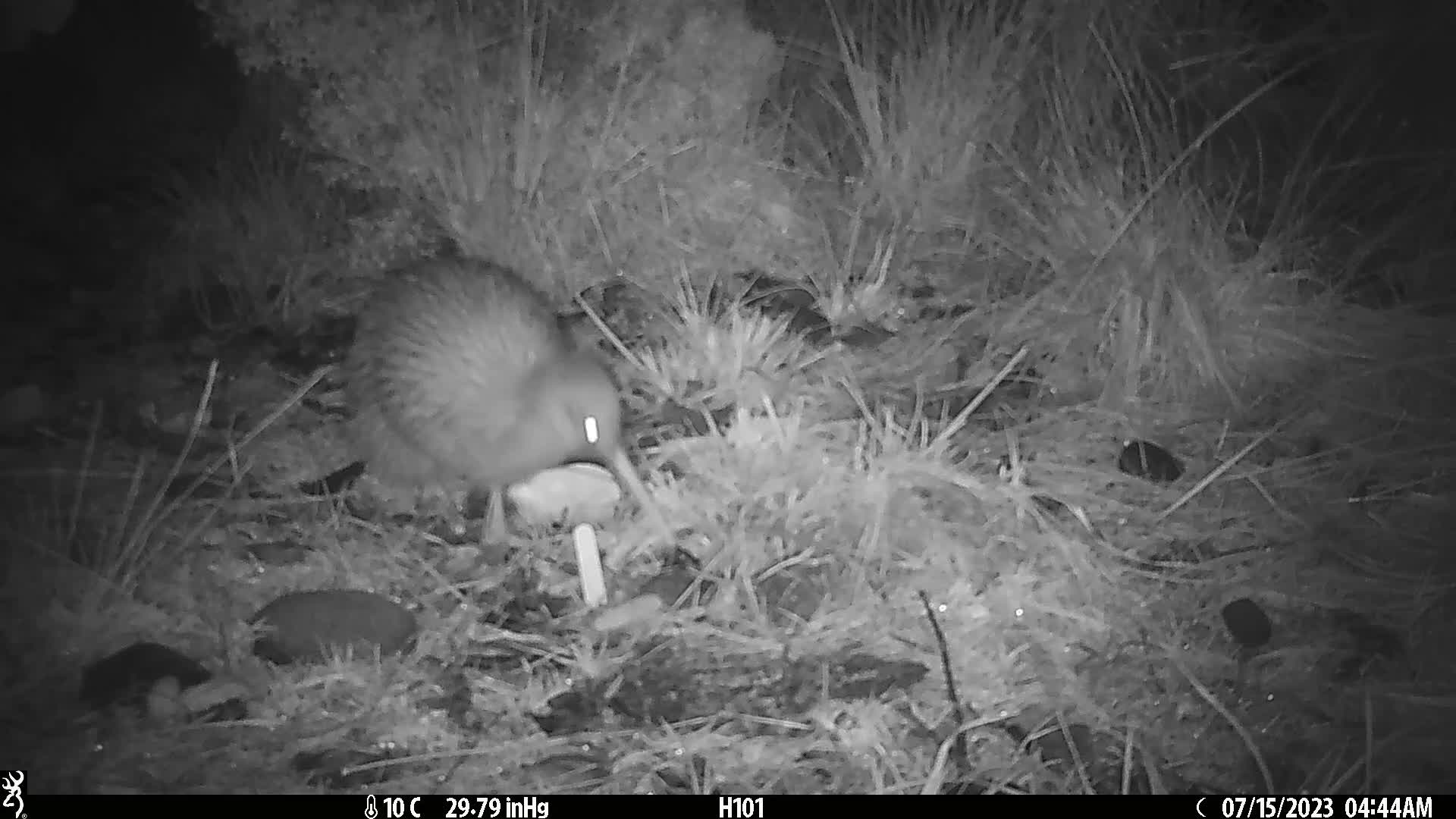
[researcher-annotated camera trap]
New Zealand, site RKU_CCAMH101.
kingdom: Animalia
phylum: Chordata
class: Aves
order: Apterygiformes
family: Apterygidae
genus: Apteryx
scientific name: Apteryx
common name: kiwi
Kiwi (Apteryx).